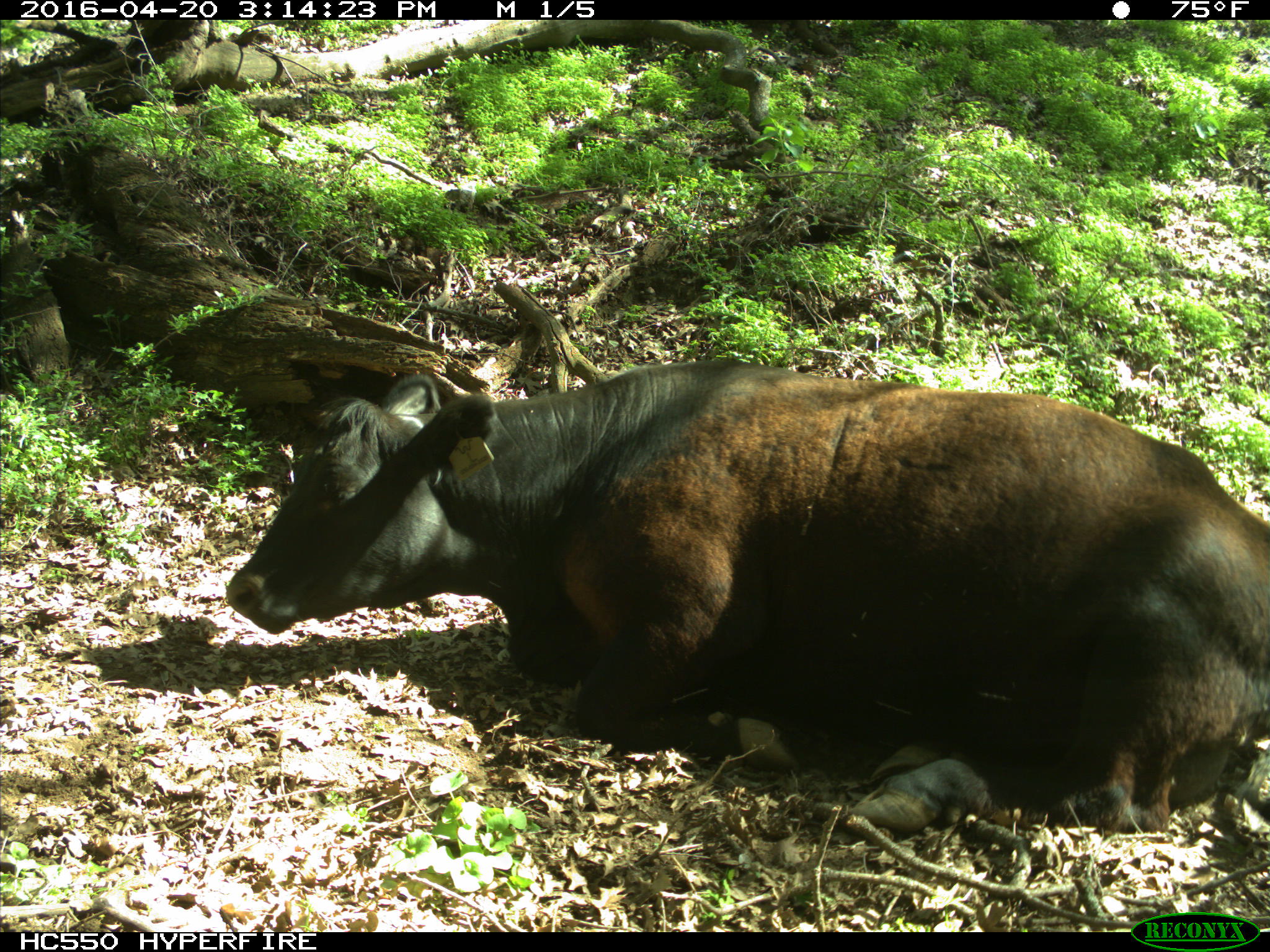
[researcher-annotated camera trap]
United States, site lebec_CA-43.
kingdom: Animalia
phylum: Chordata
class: Mammalia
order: Artiodactyla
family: Bovidae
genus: Bos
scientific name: Bos taurus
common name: domestic cow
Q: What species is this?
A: Bos taurus (domestic cow).